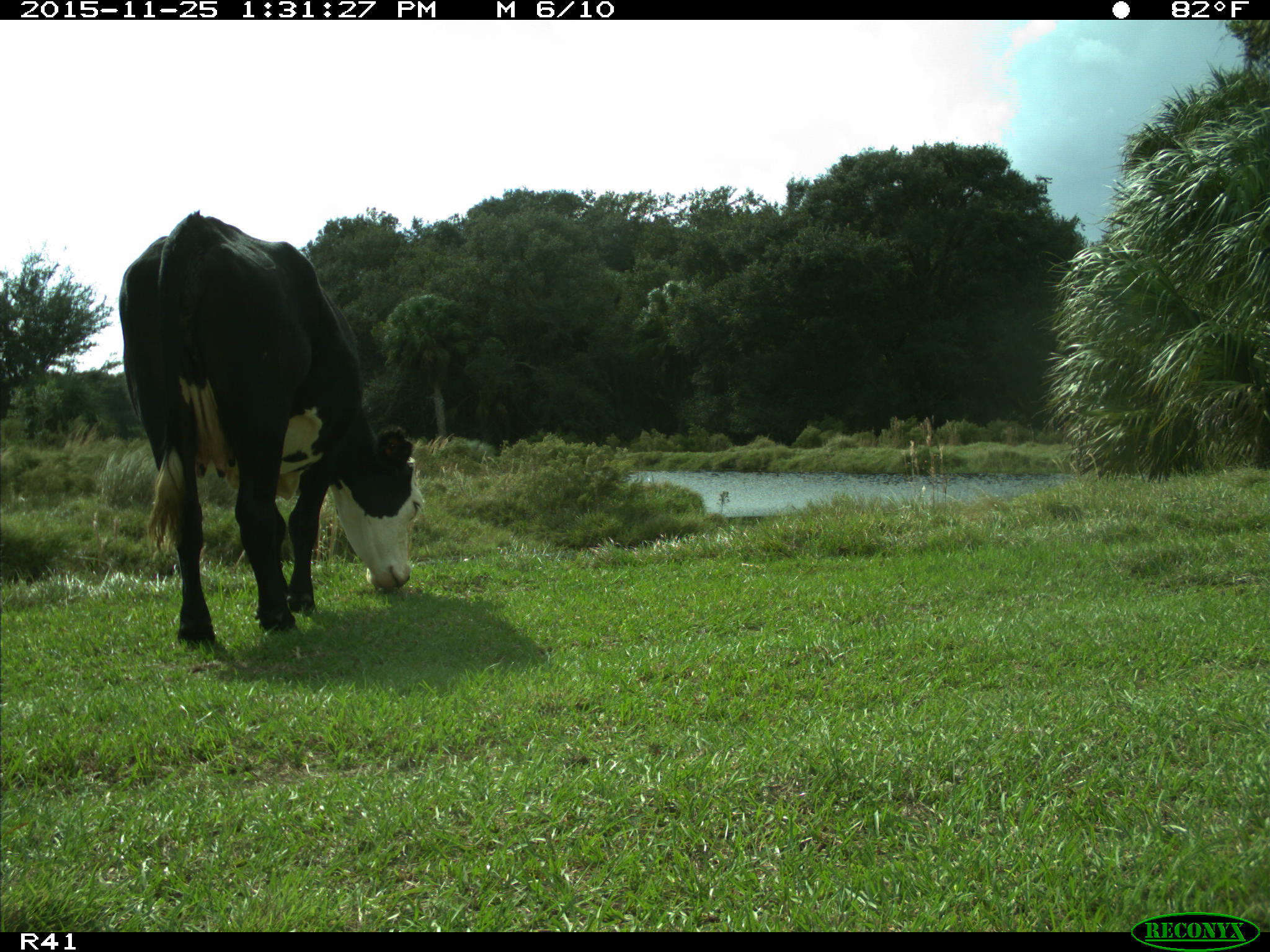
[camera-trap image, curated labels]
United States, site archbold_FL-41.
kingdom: Animalia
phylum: Chordata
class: Mammalia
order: Artiodactyla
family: Bovidae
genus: Bos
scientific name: Bos taurus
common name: domestic cow